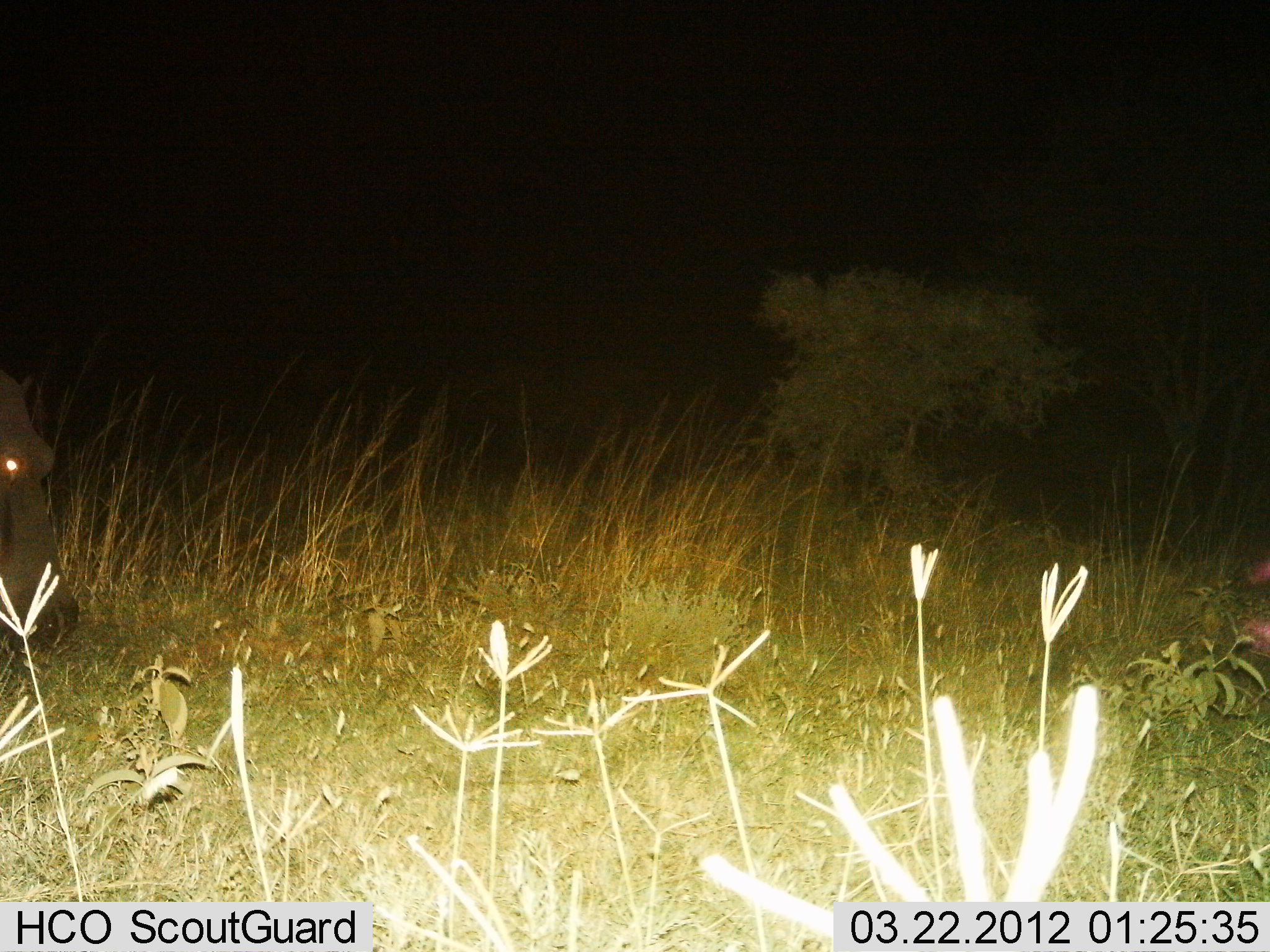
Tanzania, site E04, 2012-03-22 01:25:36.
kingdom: Animalia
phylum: Chordata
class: Mammalia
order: Artiodactyla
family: Hippopotamidae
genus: Hippopotamus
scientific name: Hippopotamus amphibius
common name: hippopotamus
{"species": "hippopotamus (Hippopotamus amphibius)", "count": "1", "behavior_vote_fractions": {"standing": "41%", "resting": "5%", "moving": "36%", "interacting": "0%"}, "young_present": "0%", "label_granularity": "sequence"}